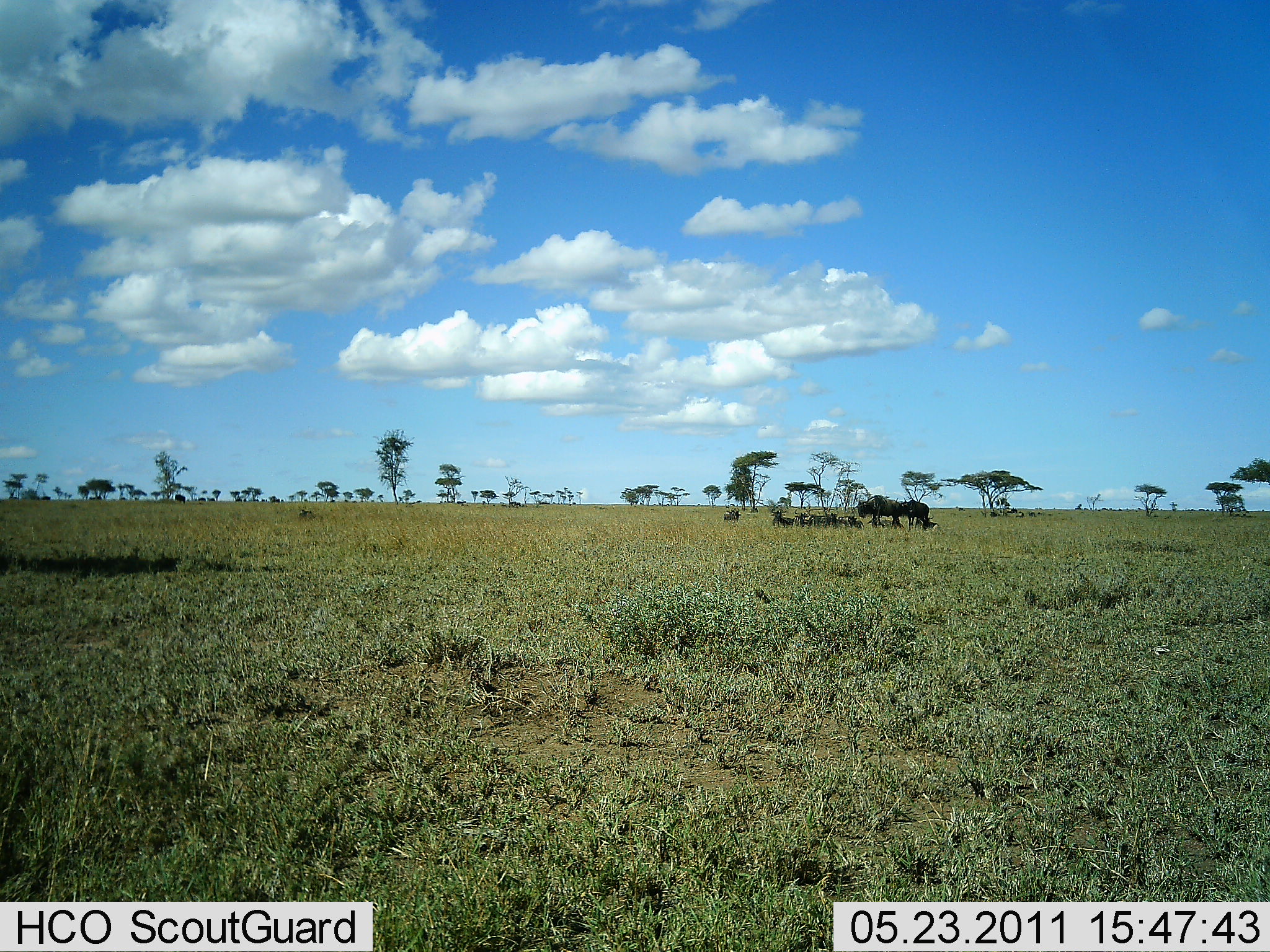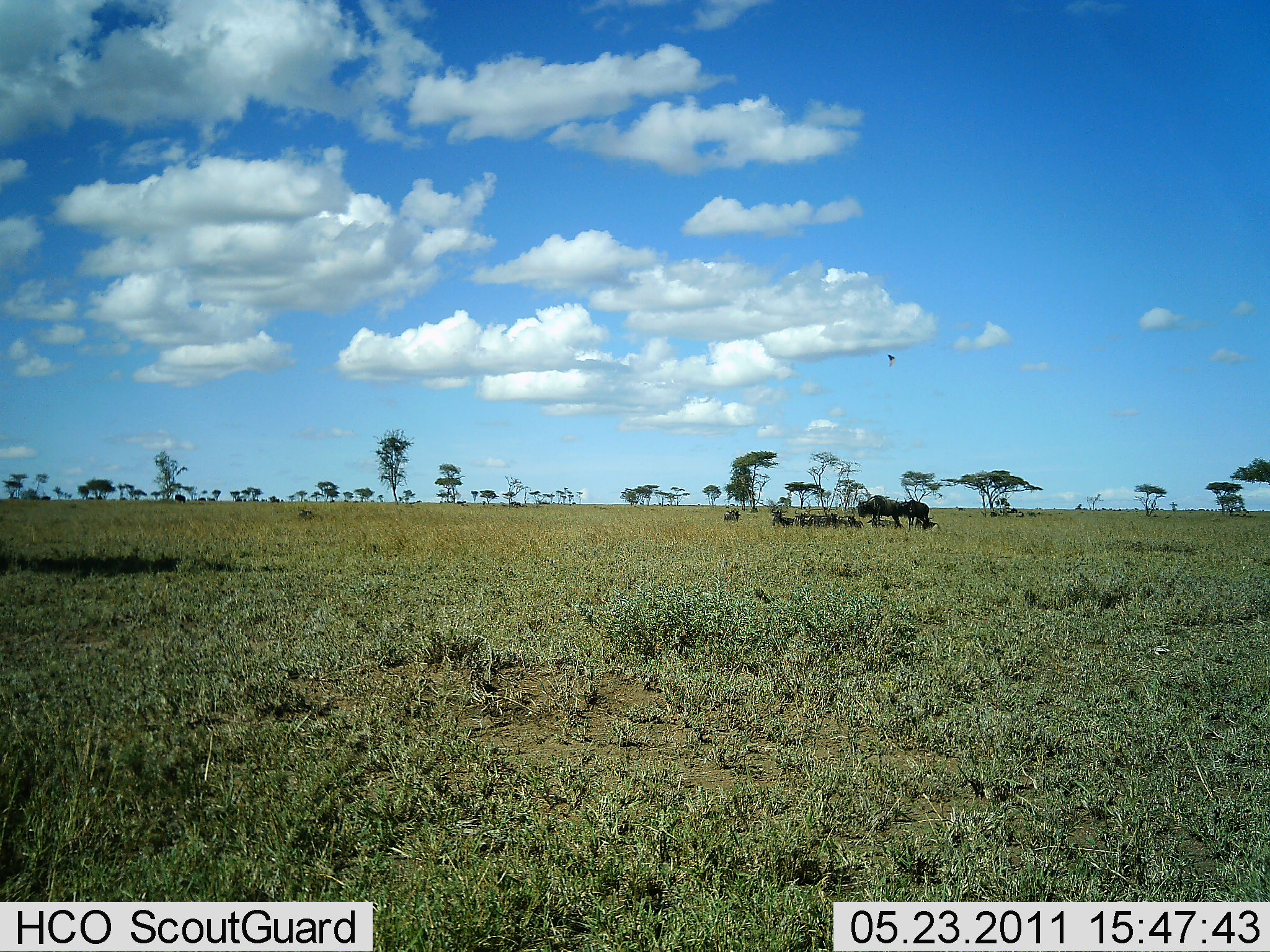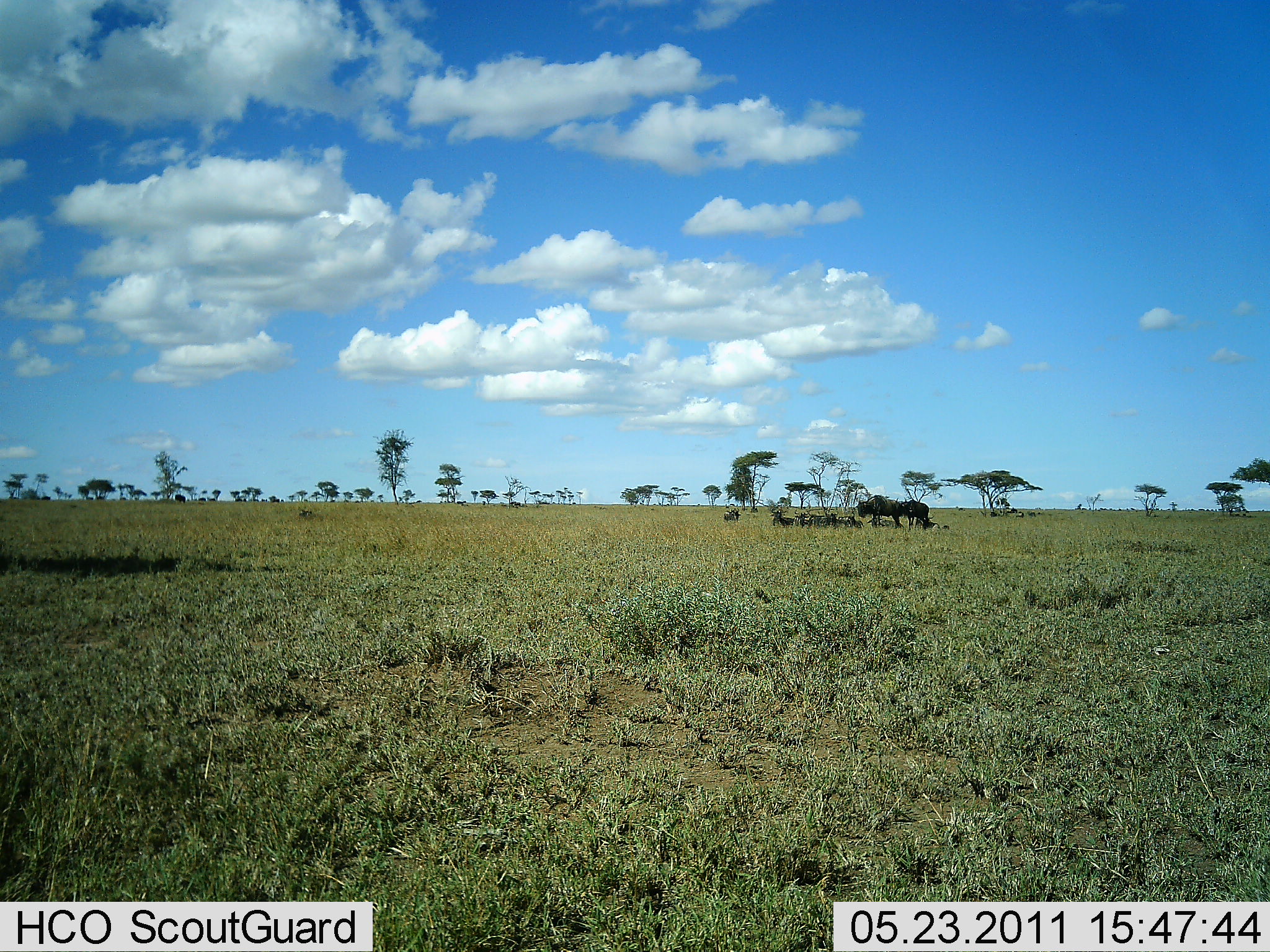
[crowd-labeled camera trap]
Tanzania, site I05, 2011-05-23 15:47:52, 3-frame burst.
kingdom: Animalia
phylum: Chordata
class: Mammalia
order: Artiodactyla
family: Bovidae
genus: Connochaetes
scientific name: Connochaetes taurinus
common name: blue wildebeest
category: wildebeest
Wildebeest (blue wildebeest) (Connochaetes taurinus), count 7. Behavior (volunteer vote fractions): standing 91%, resting 91%, moving 0%, interacting 0%. Young present (vote fraction): 0%. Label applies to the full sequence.